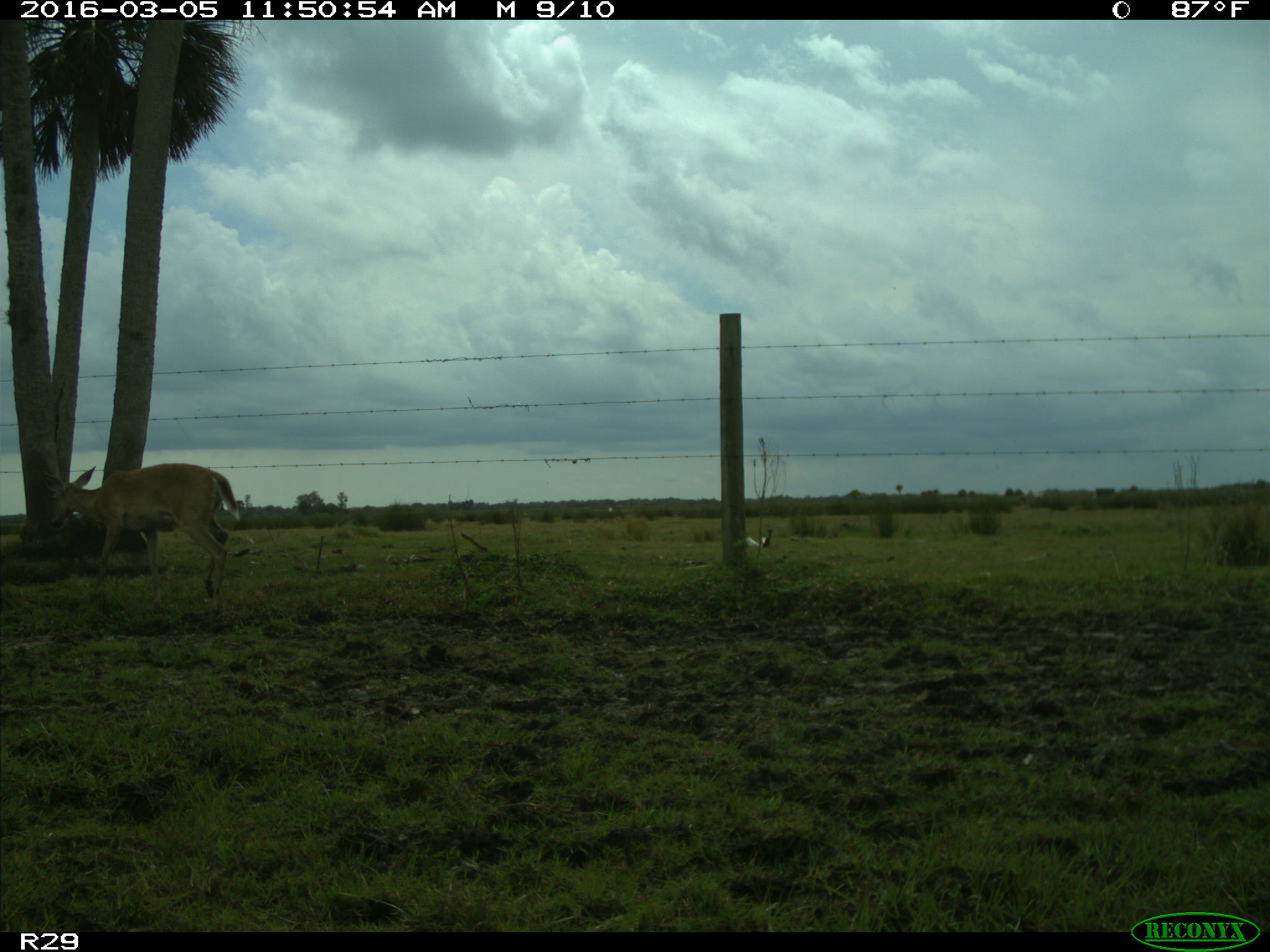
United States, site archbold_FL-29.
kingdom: Animalia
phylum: Chordata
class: Mammalia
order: Artiodactyla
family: Cervidae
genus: Odocoileus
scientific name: Odocoileus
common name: deer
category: unidentified deer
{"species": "unidentified deer (deer) (Odocoileus)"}